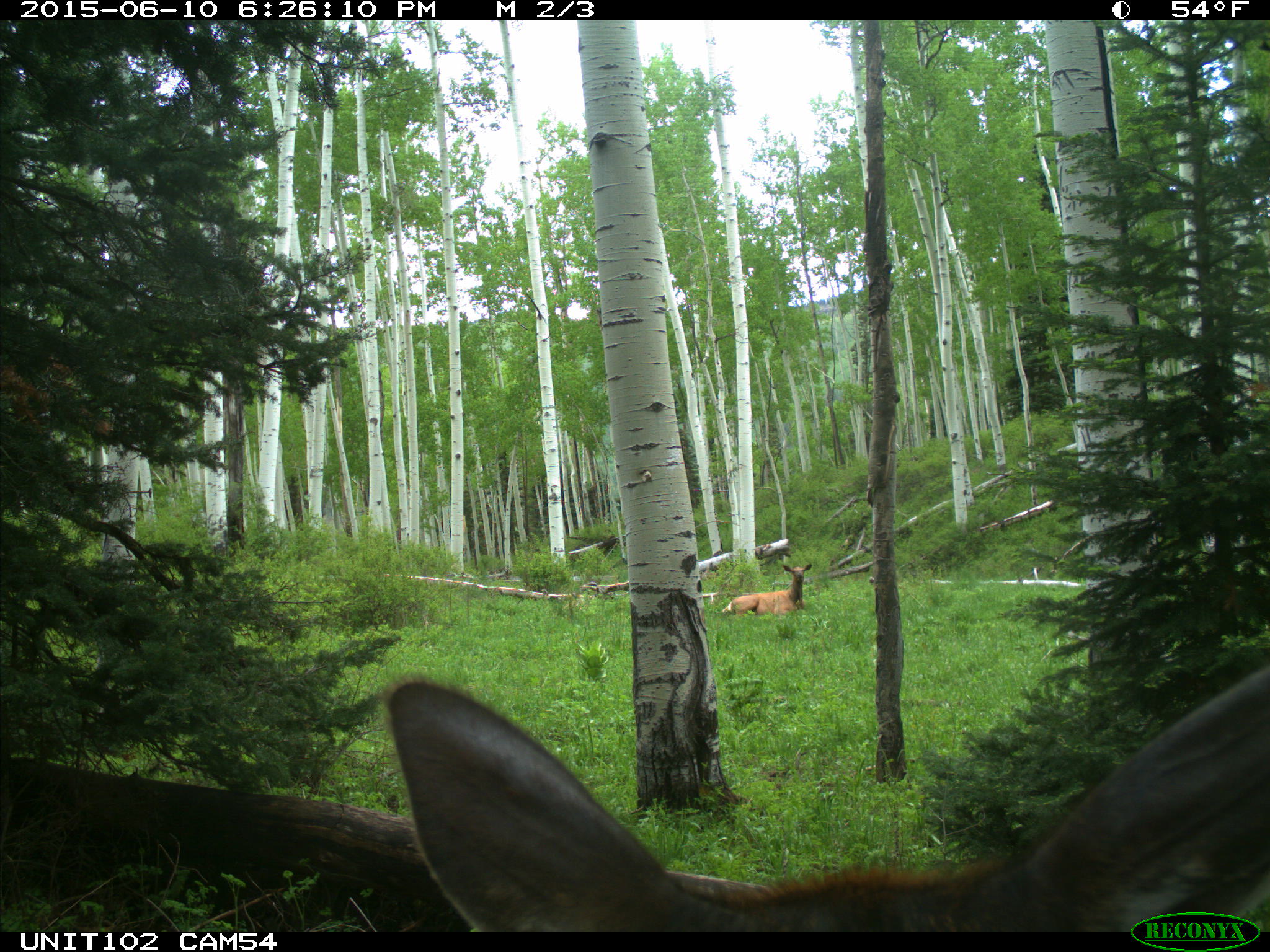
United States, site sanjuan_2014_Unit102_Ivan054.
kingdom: Animalia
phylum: Chordata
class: Mammalia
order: Artiodactyla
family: Cervidae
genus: Cervus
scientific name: Cervus elaphus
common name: red deer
Cervus elaphus (red deer).